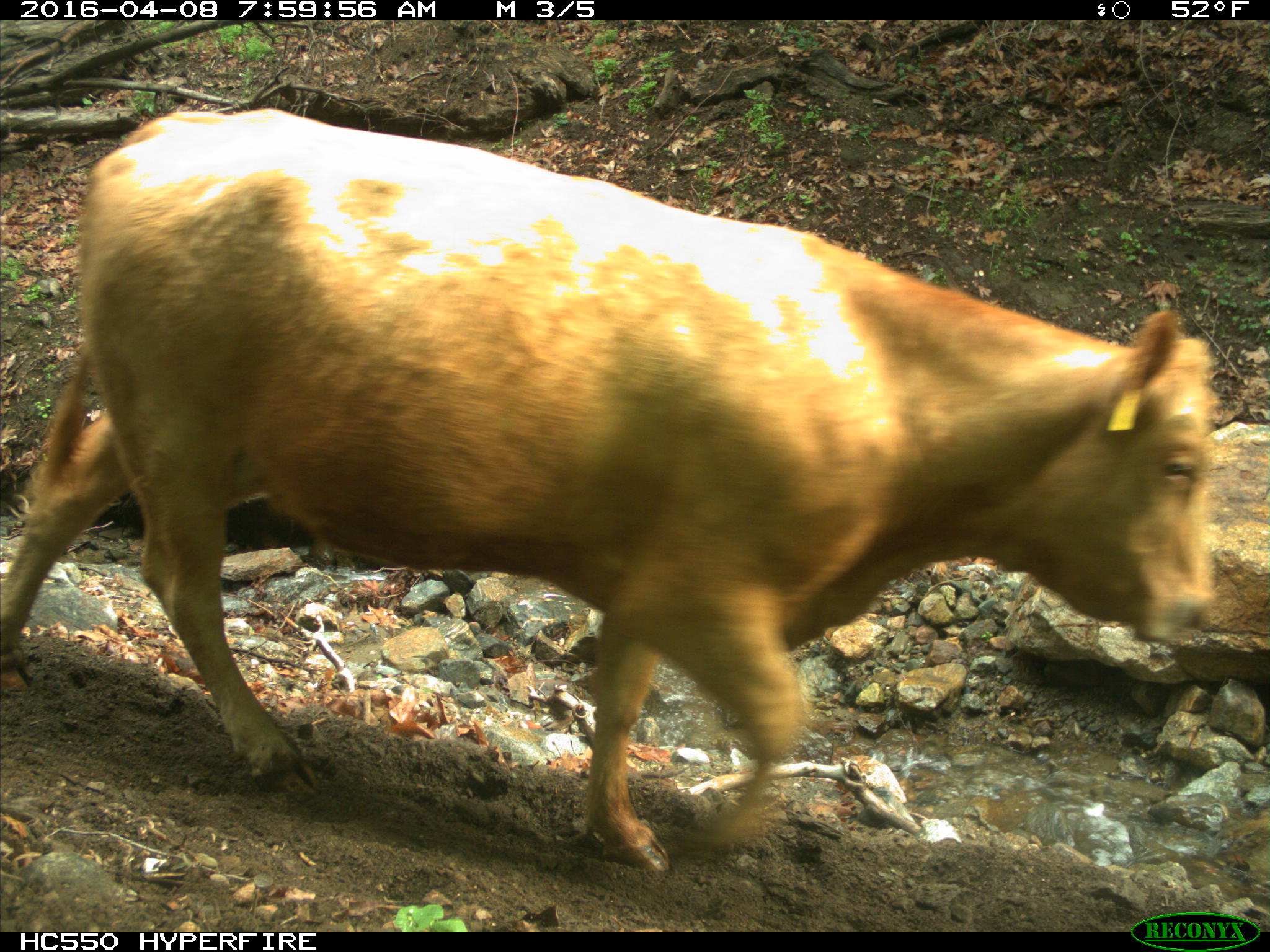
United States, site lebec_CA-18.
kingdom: Animalia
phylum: Chordata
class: Mammalia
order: Artiodactyla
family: Bovidae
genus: Bos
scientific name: Bos taurus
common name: domestic cow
Bos taurus (domestic cow).